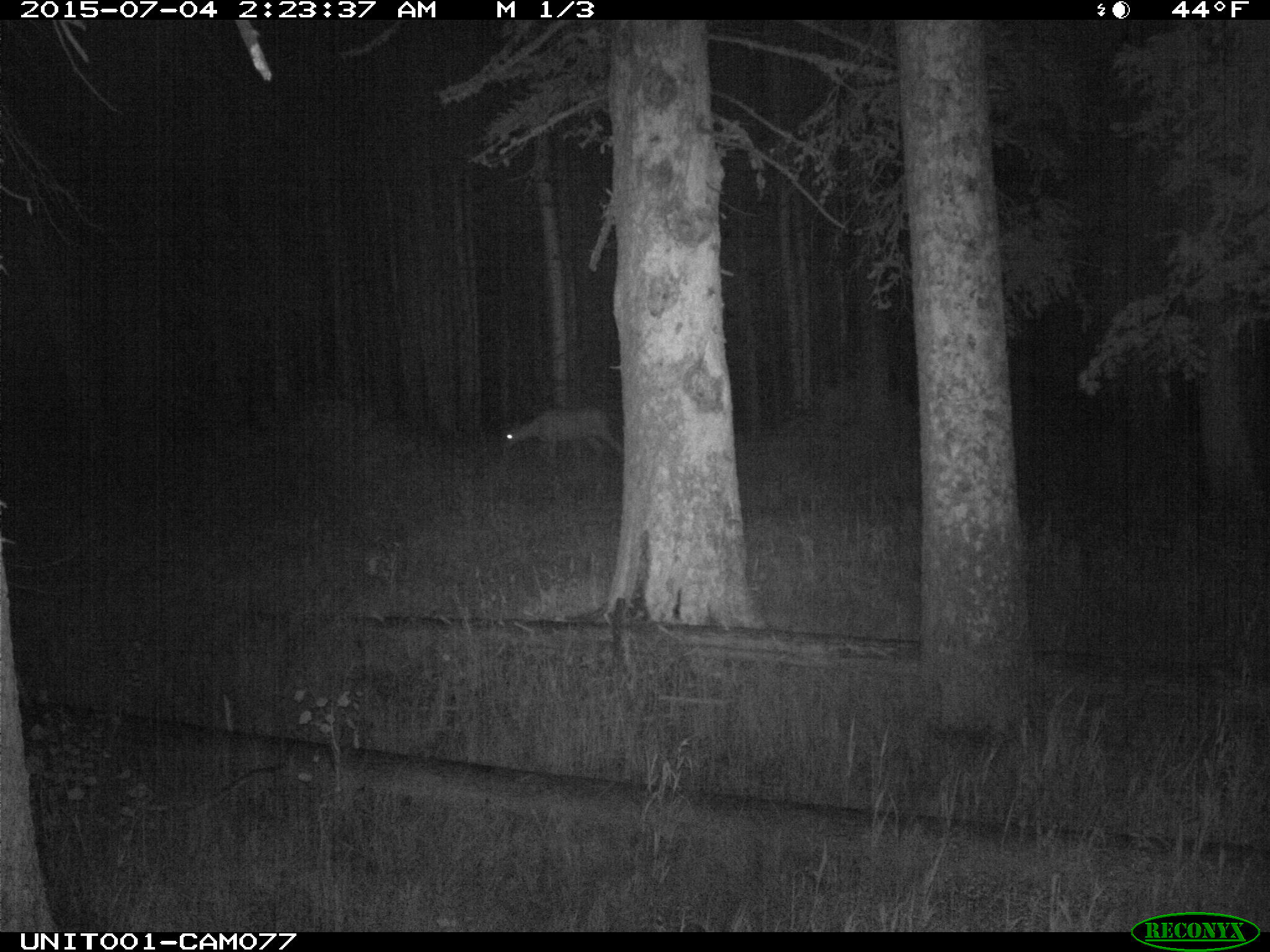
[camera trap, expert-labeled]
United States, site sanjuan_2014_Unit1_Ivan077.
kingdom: Animalia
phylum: Chordata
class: Mammalia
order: Artiodactyla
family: Cervidae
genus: Odocoileus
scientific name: Odocoileus hemionus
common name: mule deer